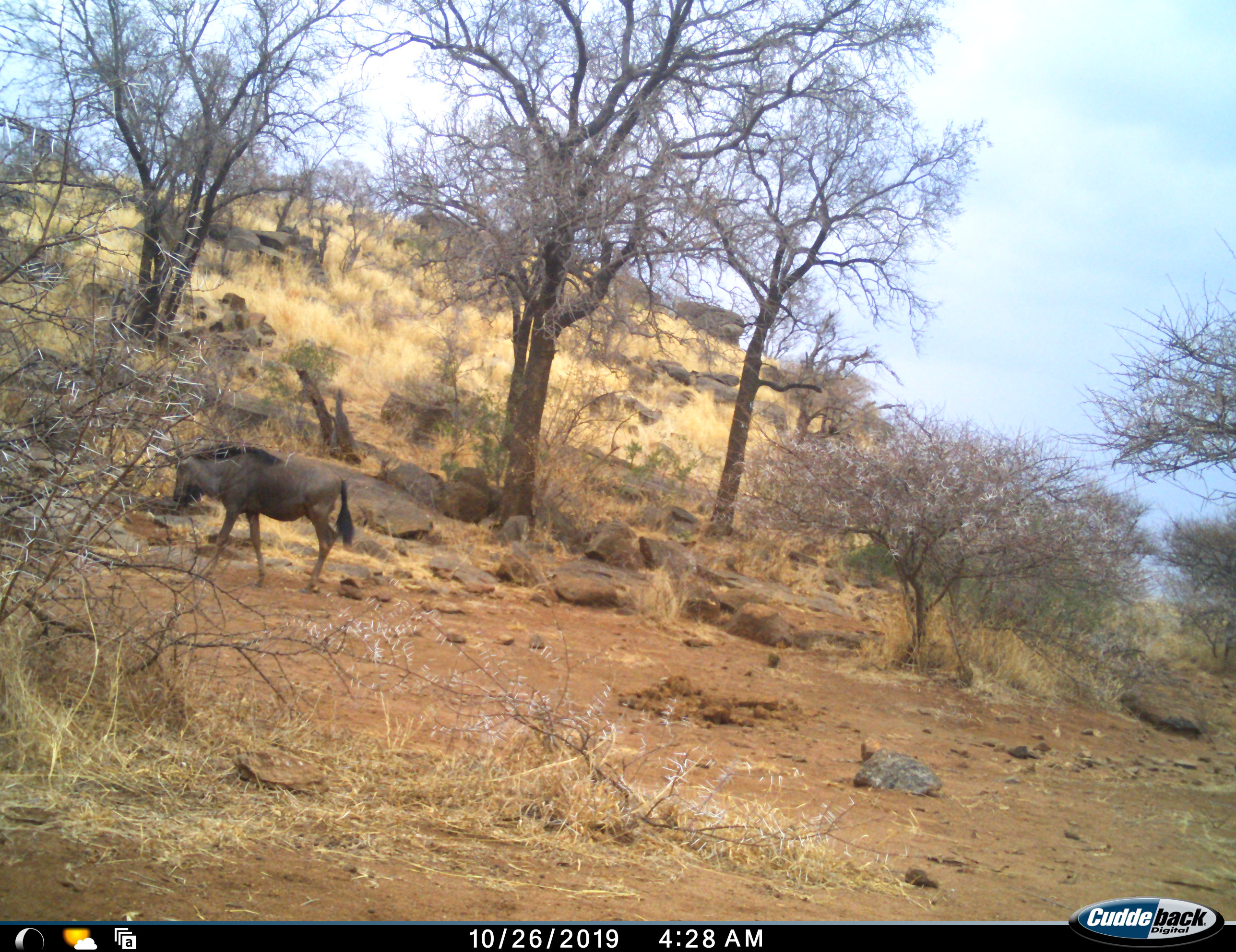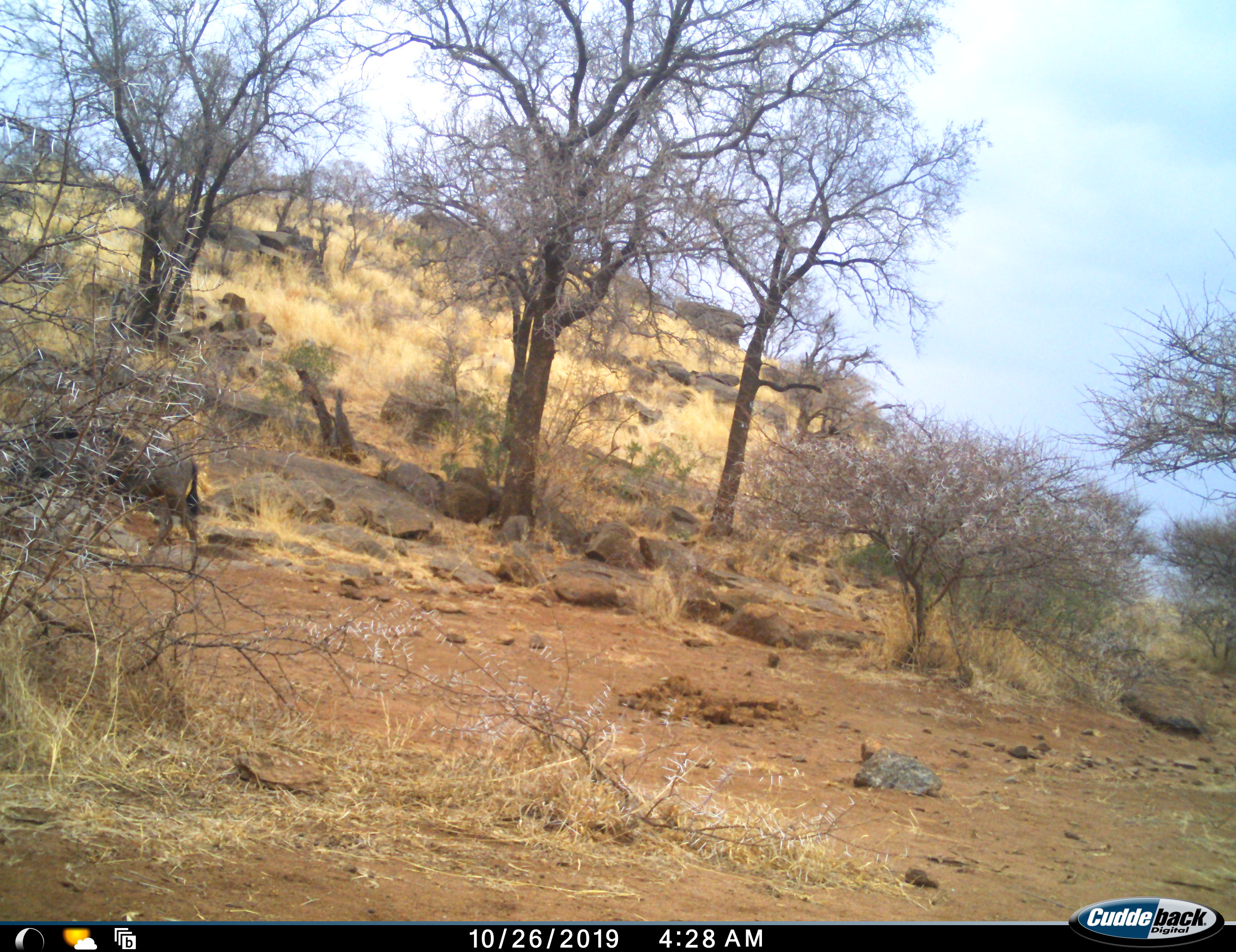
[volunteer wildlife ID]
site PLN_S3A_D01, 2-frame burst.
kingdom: Animalia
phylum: Chordata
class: Mammalia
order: Artiodactyla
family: Bovidae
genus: Connochaetes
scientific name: Connochaetes taurinus taurinus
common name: blue wildebeest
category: wildebeestblue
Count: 2.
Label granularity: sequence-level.